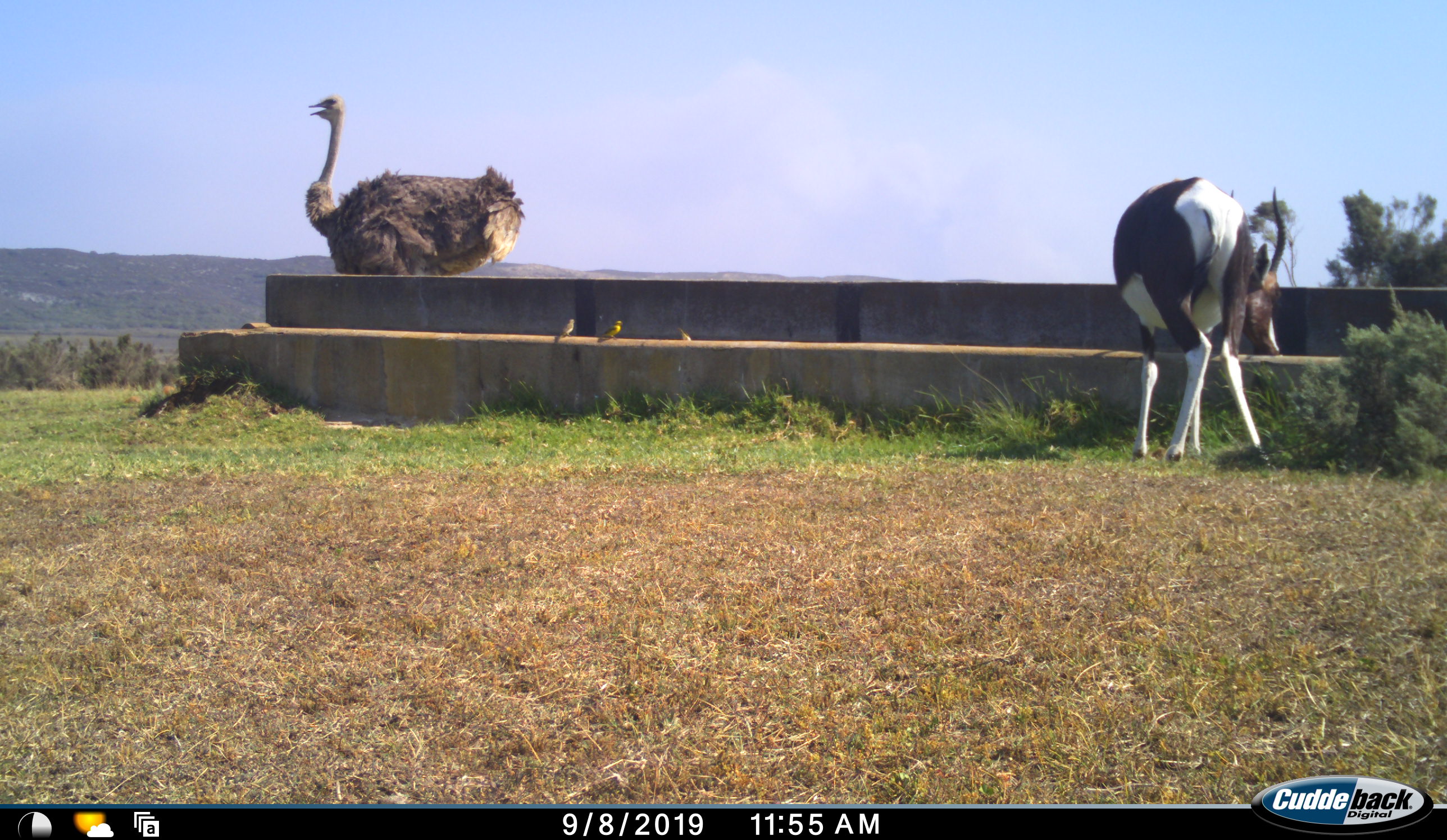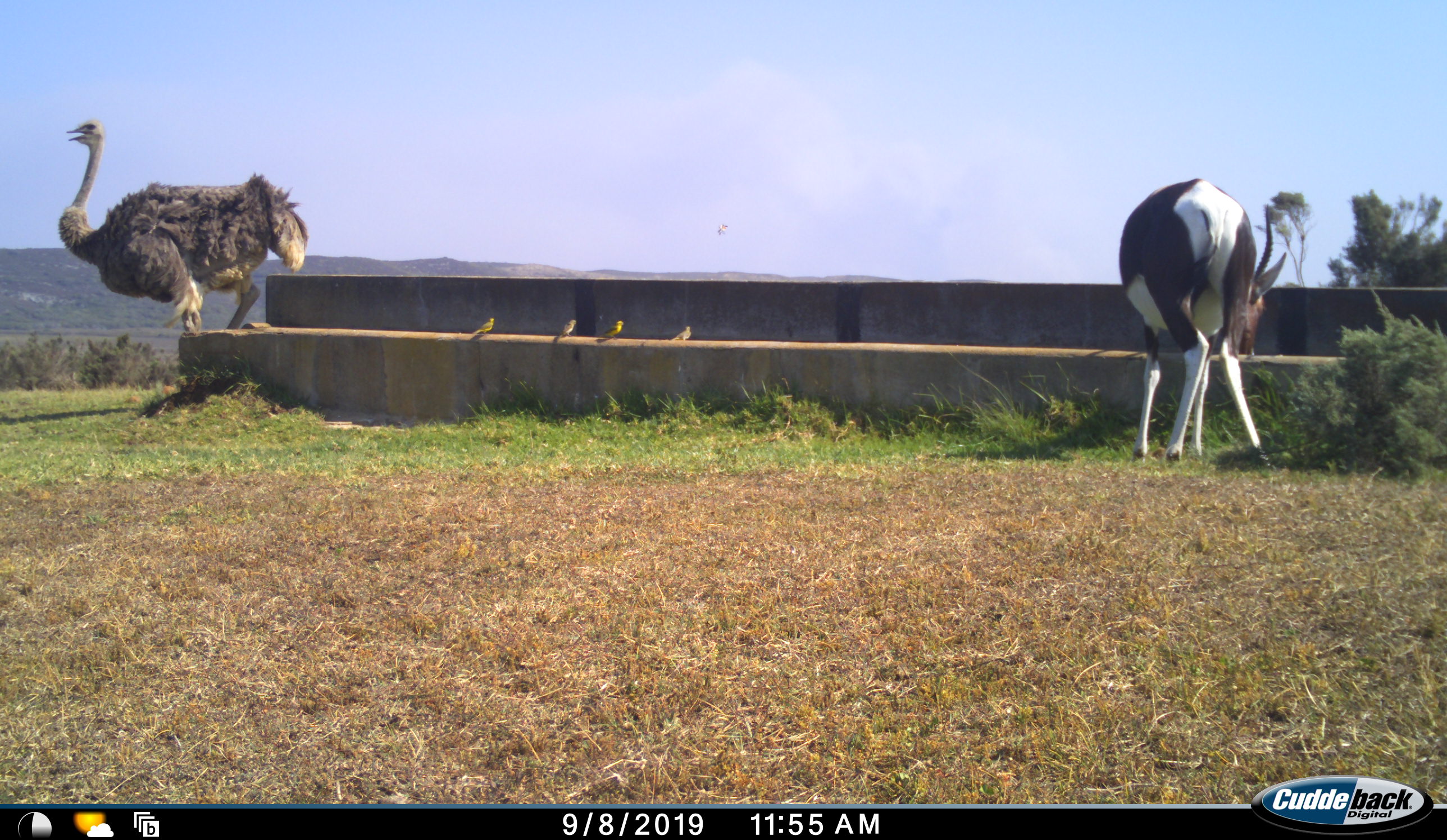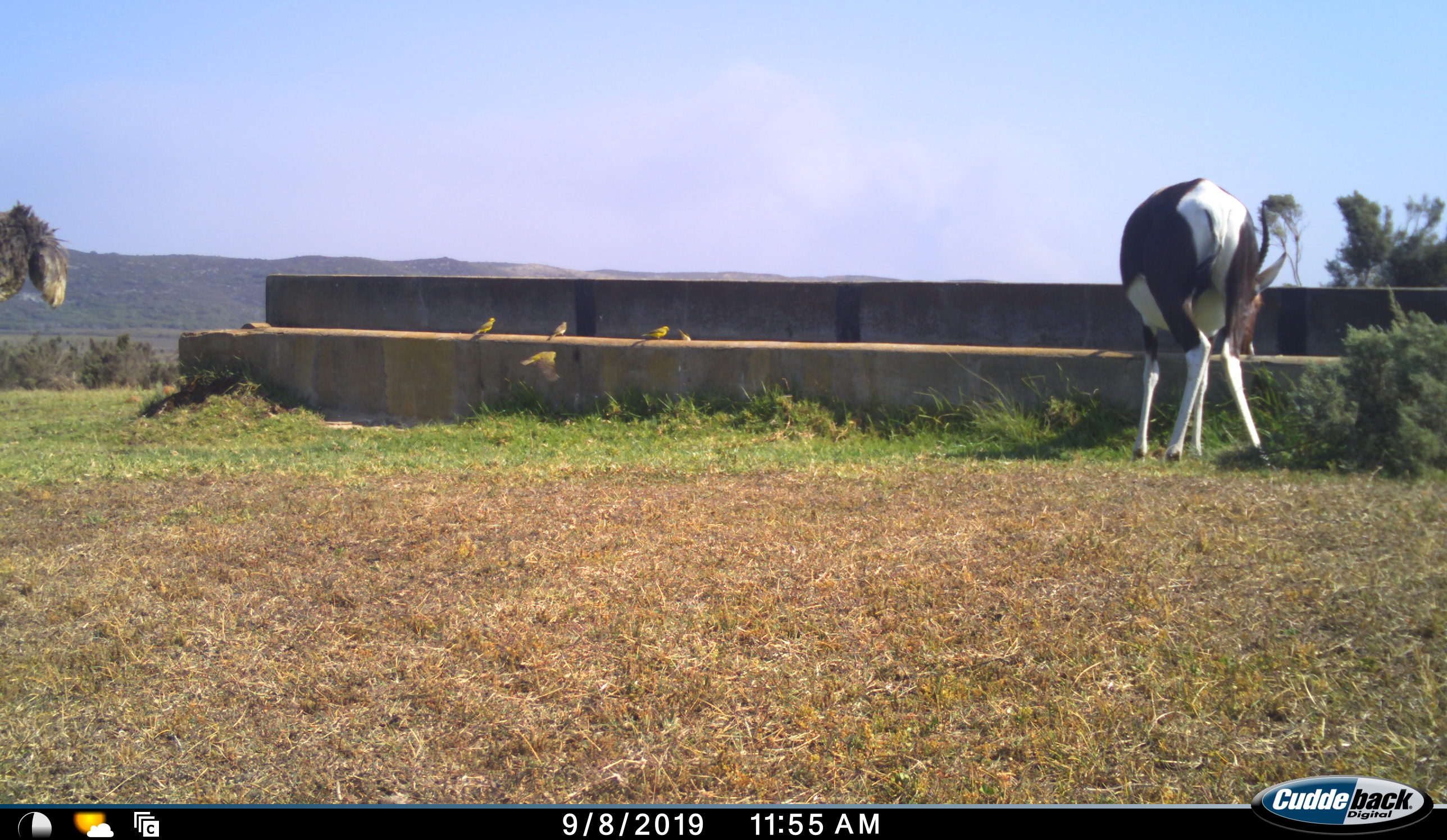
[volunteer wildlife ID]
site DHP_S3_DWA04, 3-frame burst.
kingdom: Animalia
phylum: Chordata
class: Mammalia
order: Artiodactyla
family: Bovidae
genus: Damaliscus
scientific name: Damaliscus pygargus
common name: bontebok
Bontebok (Damaliscus pygargus), count 1. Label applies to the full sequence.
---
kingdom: Animalia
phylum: Chordata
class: Aves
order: Struthioniformes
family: Struthionidae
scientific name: Struthionidae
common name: ostrich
Ostrich (Struthionidae), count 1. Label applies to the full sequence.